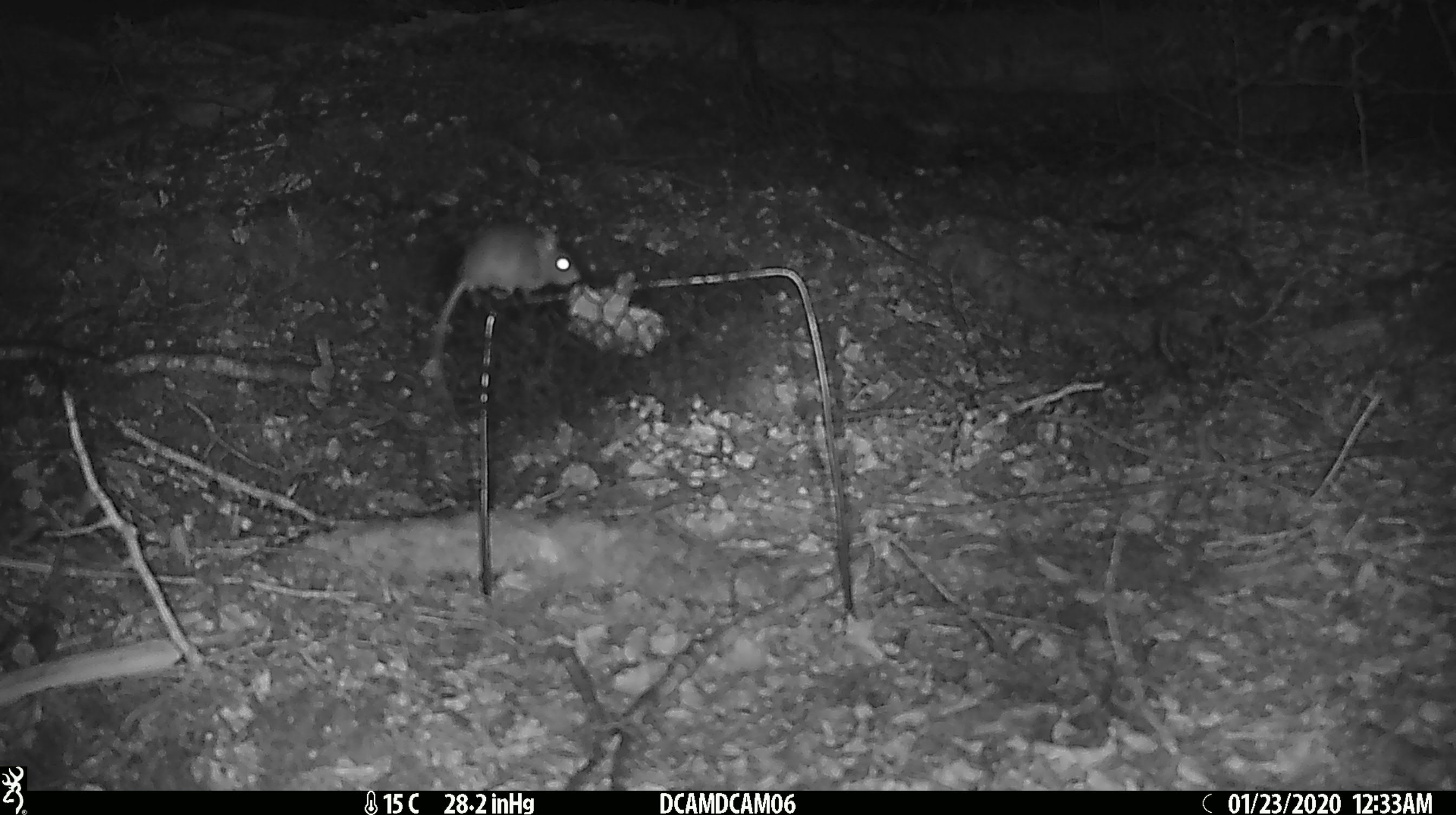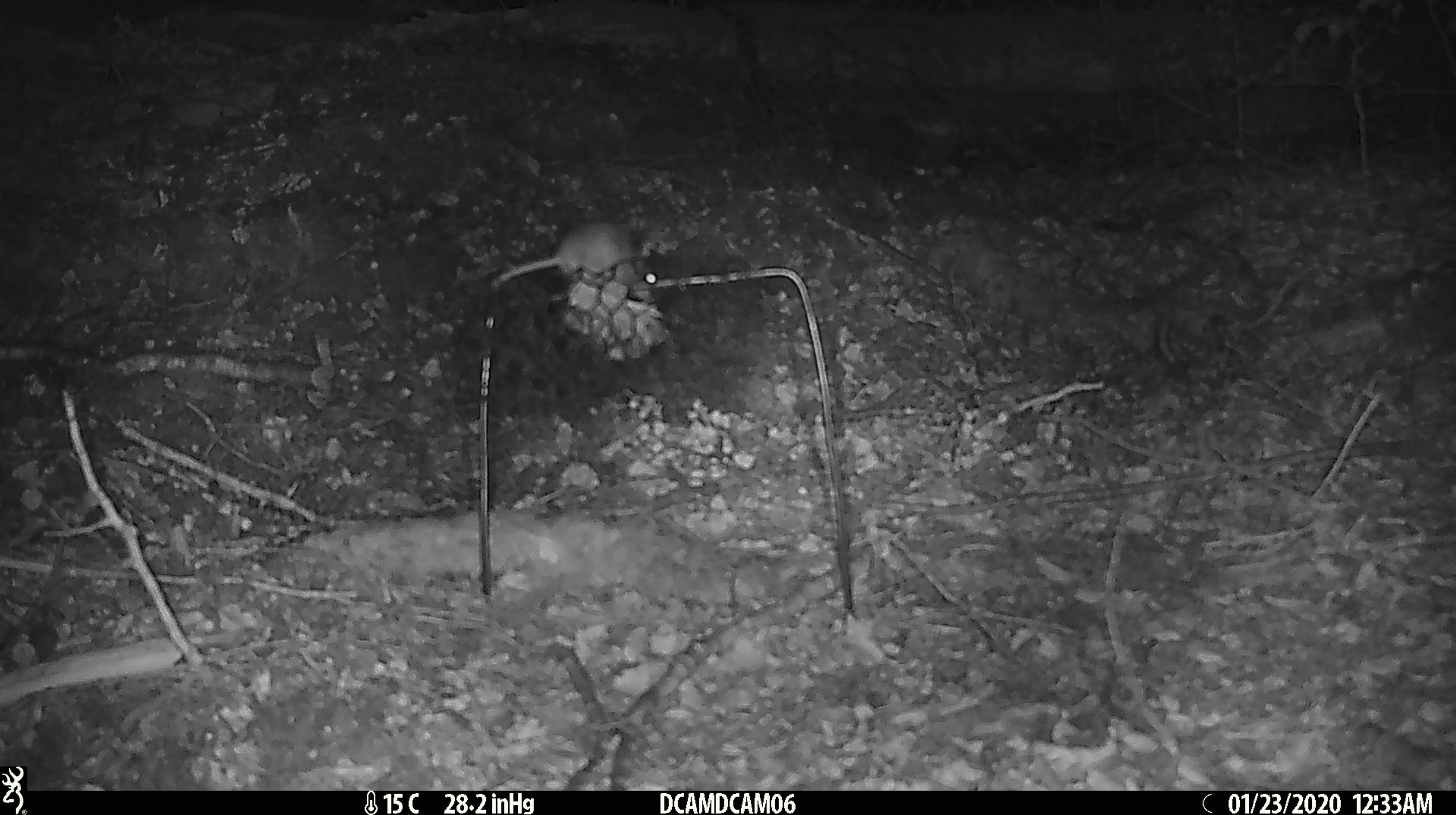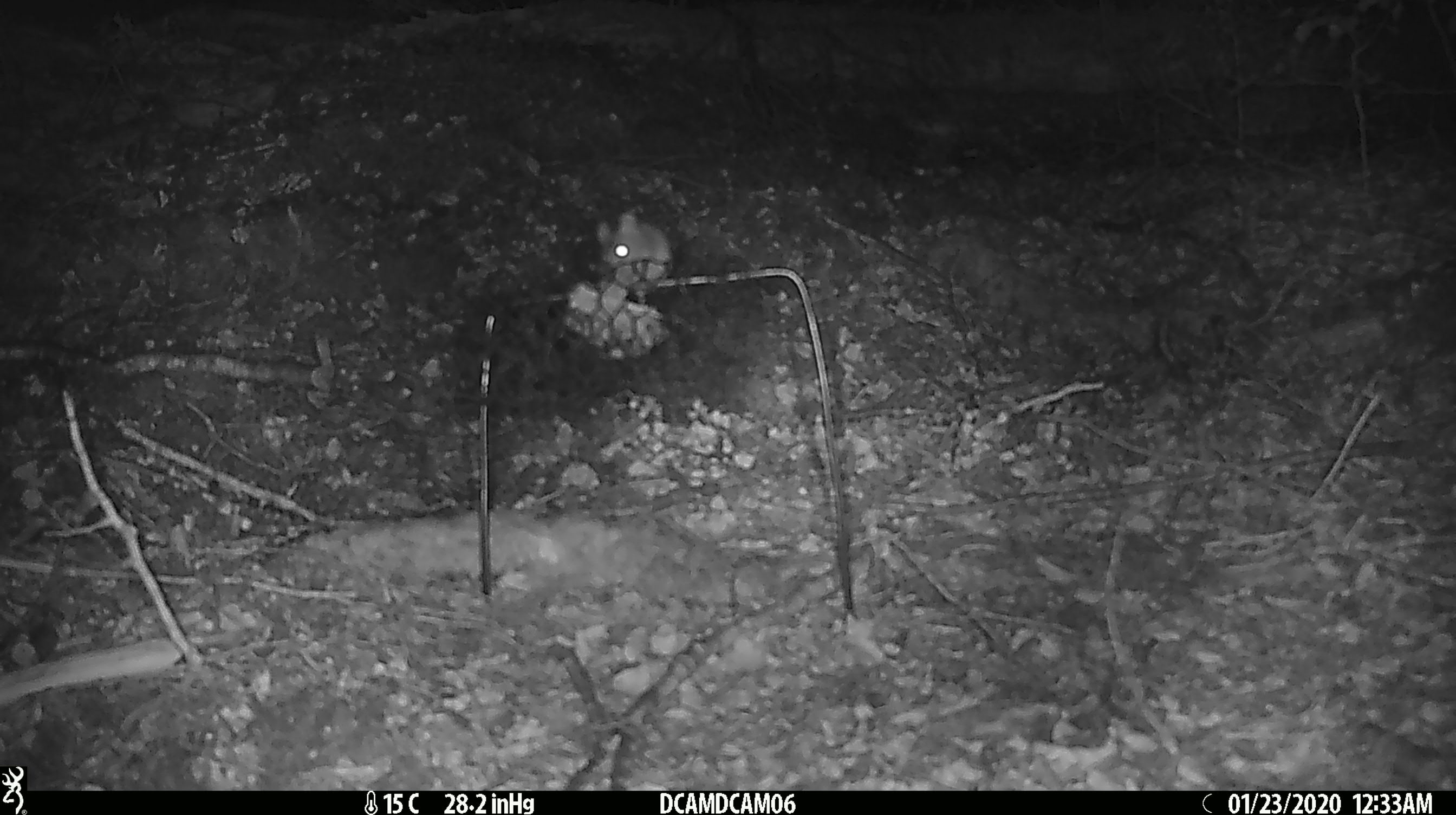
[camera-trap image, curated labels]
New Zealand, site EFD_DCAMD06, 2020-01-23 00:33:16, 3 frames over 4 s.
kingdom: Animalia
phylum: Chordata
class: Mammalia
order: Rodentia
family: Muridae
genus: Mus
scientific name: Mus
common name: mouse